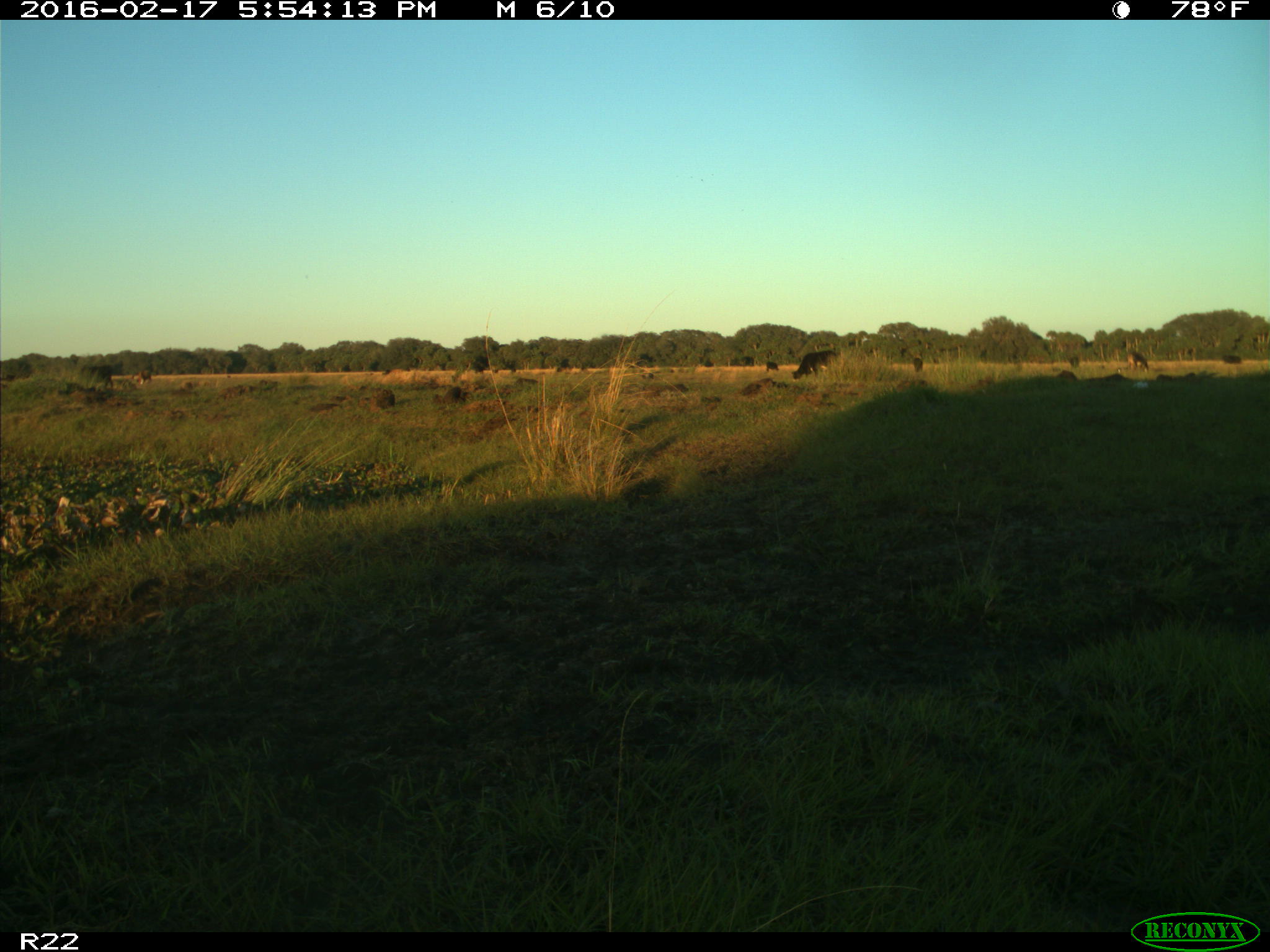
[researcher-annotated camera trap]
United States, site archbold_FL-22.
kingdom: Animalia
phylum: Chordata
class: Mammalia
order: Artiodactyla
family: Bovidae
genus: Bos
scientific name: Bos taurus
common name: domestic cow